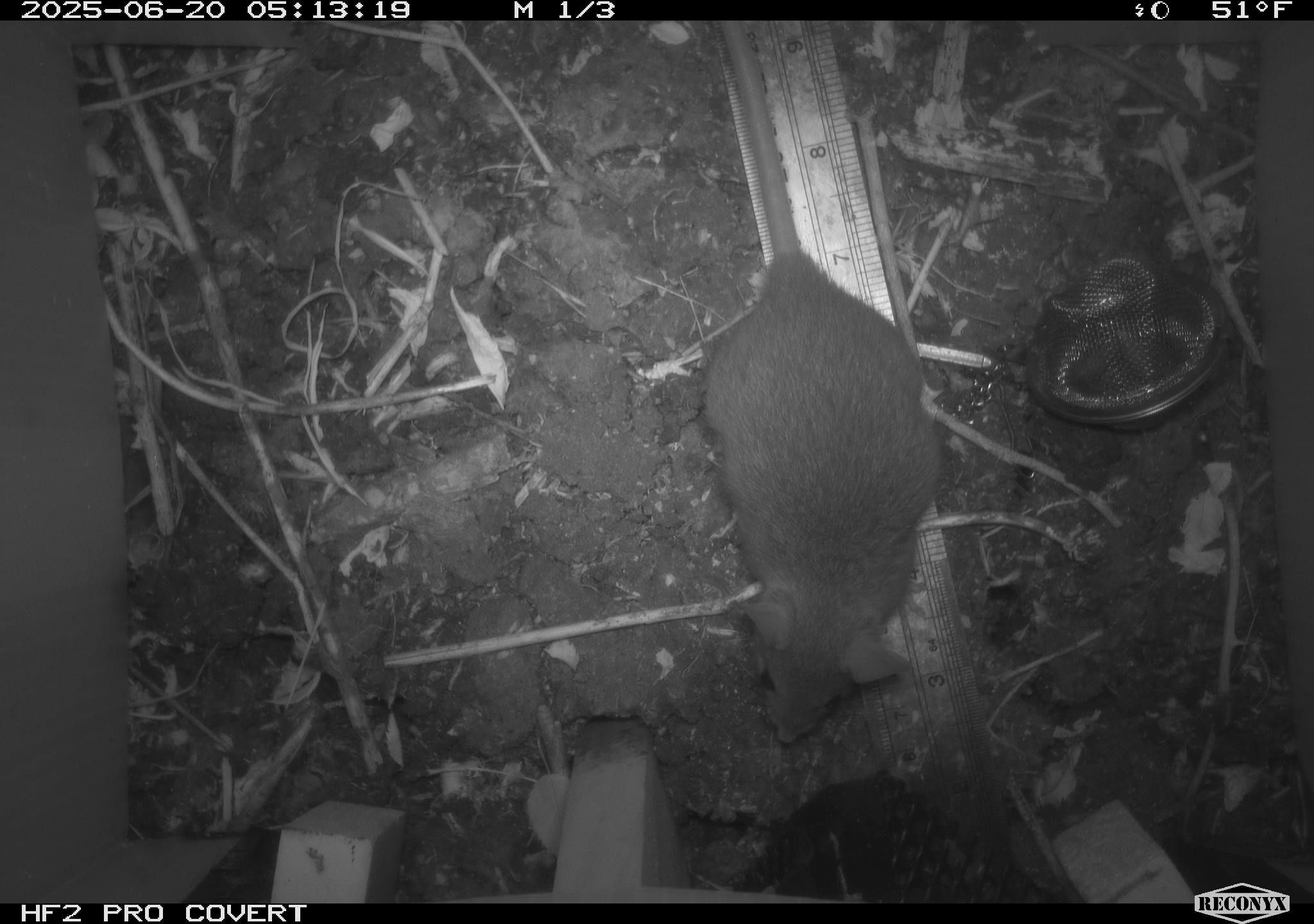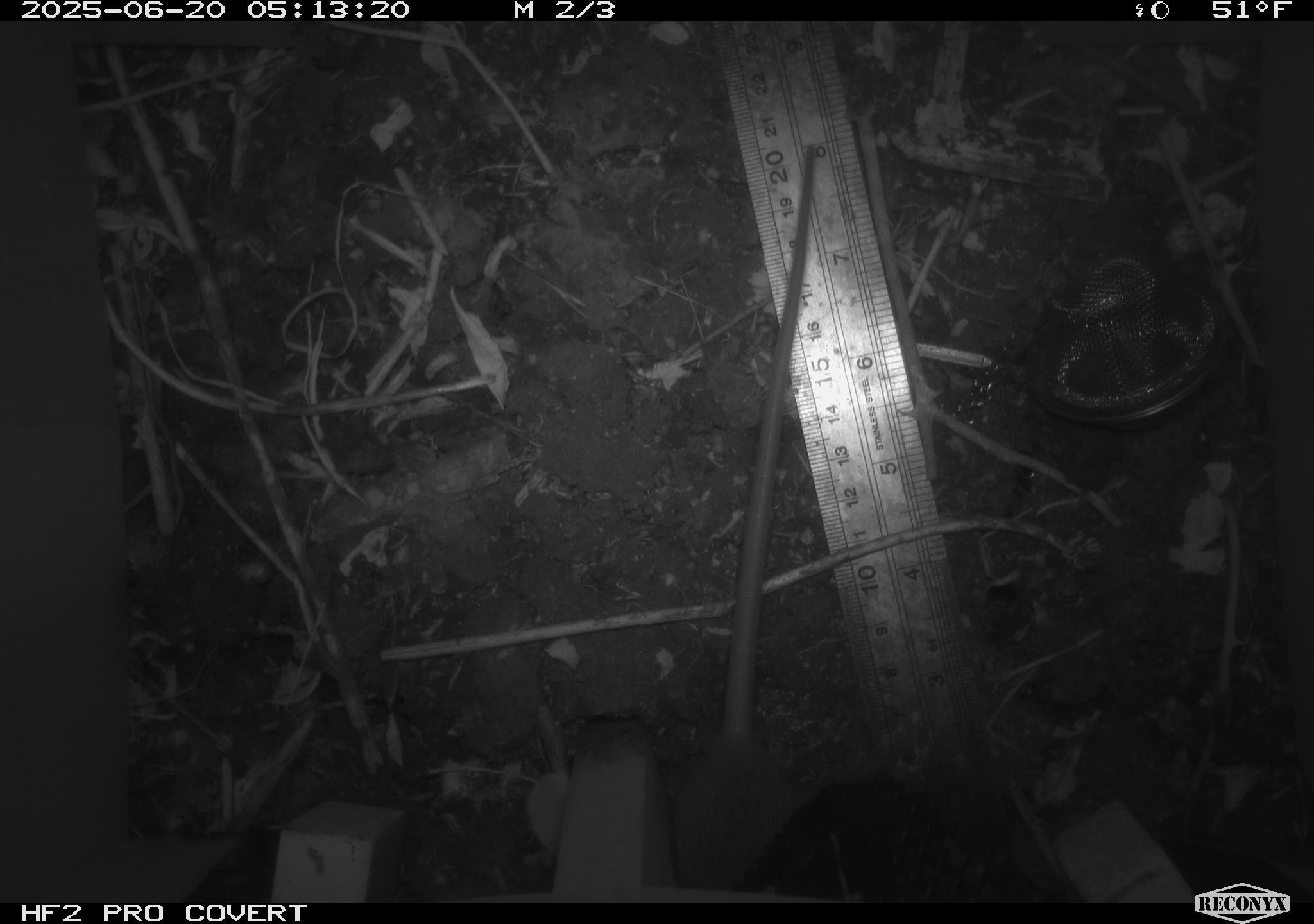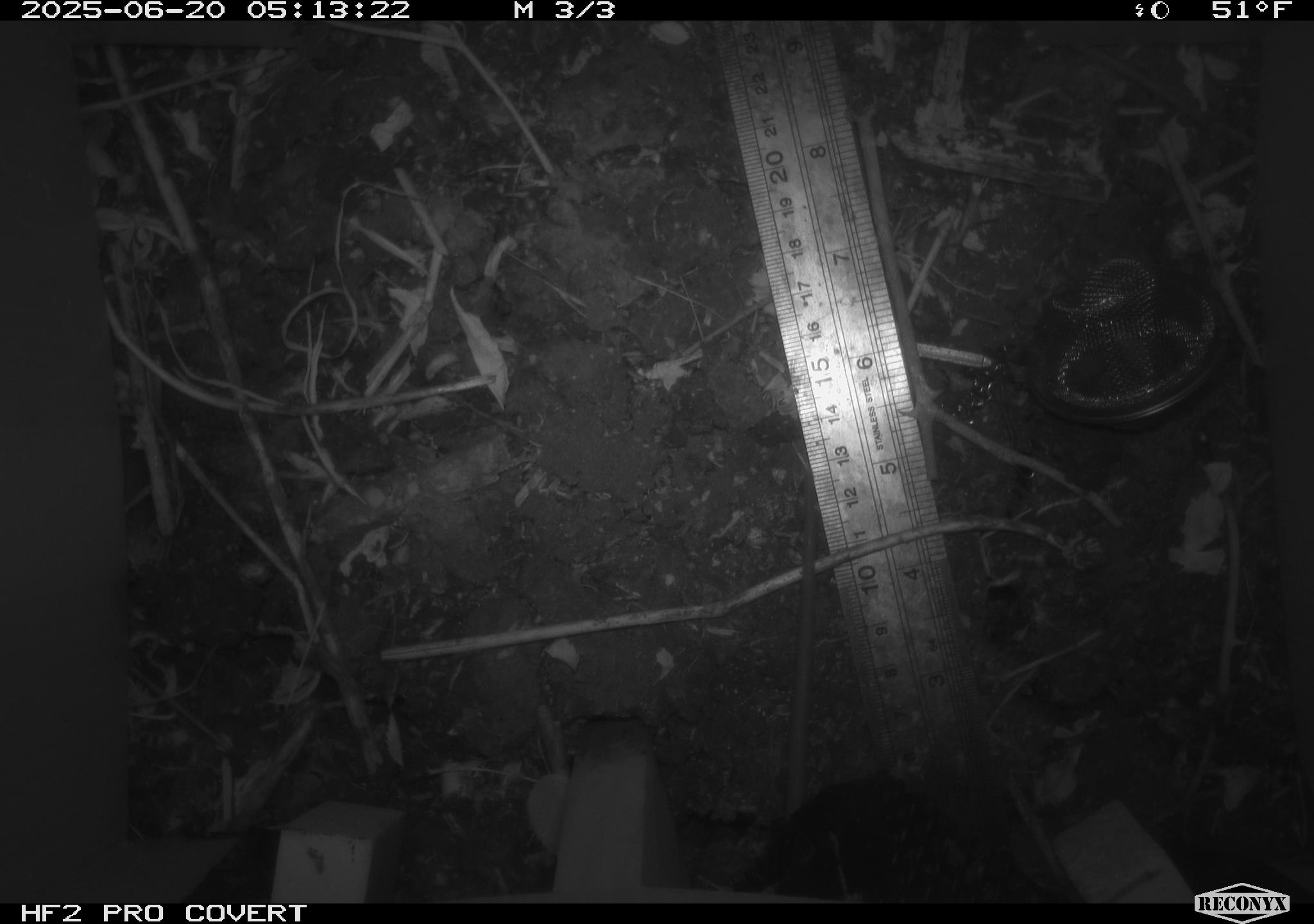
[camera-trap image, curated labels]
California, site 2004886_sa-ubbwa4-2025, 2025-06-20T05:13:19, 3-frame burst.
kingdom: Animalia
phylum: Chordata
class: Mammalia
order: Rodentia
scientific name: Rodentia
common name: rodent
Rodent (Rodentia).